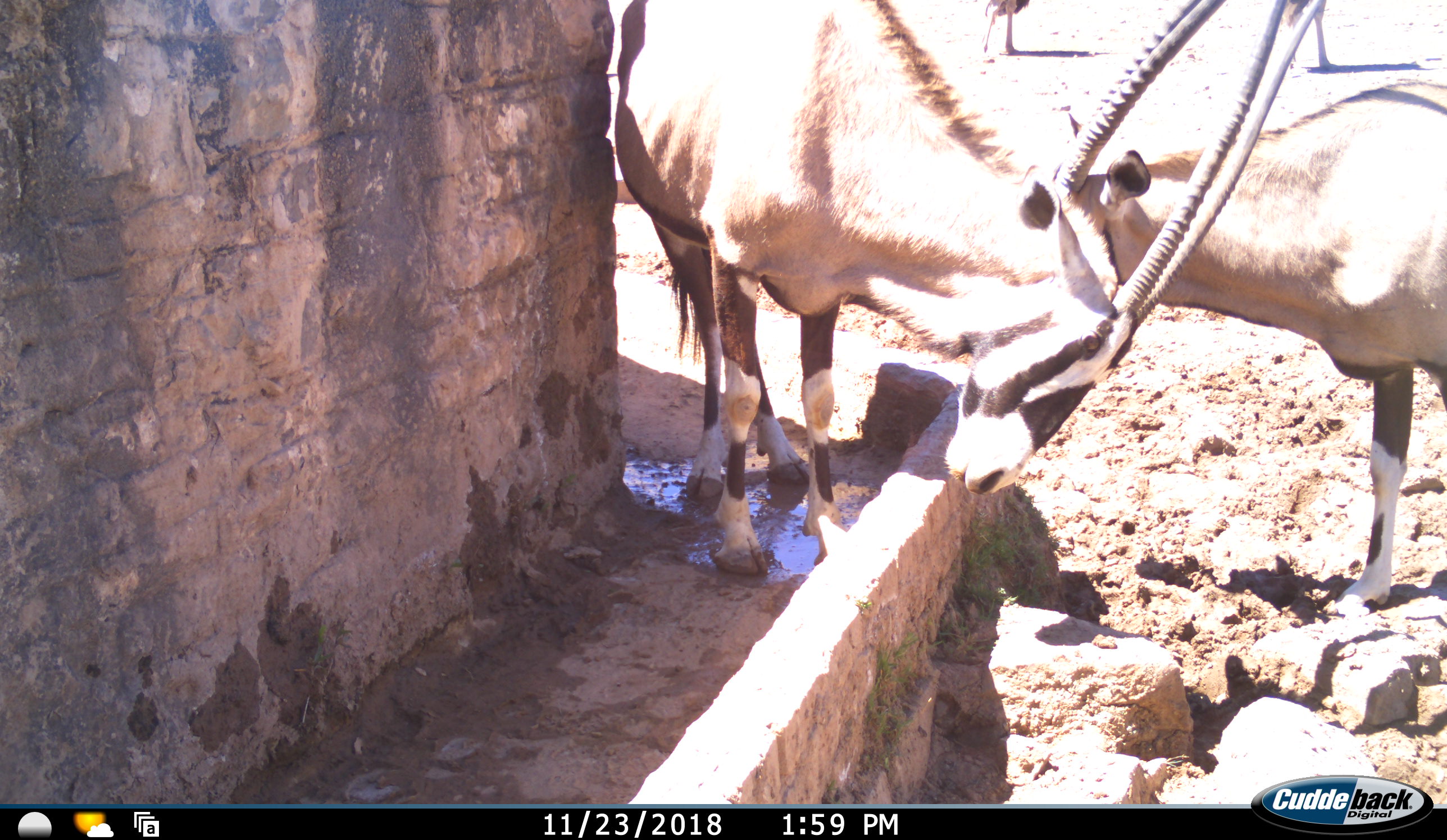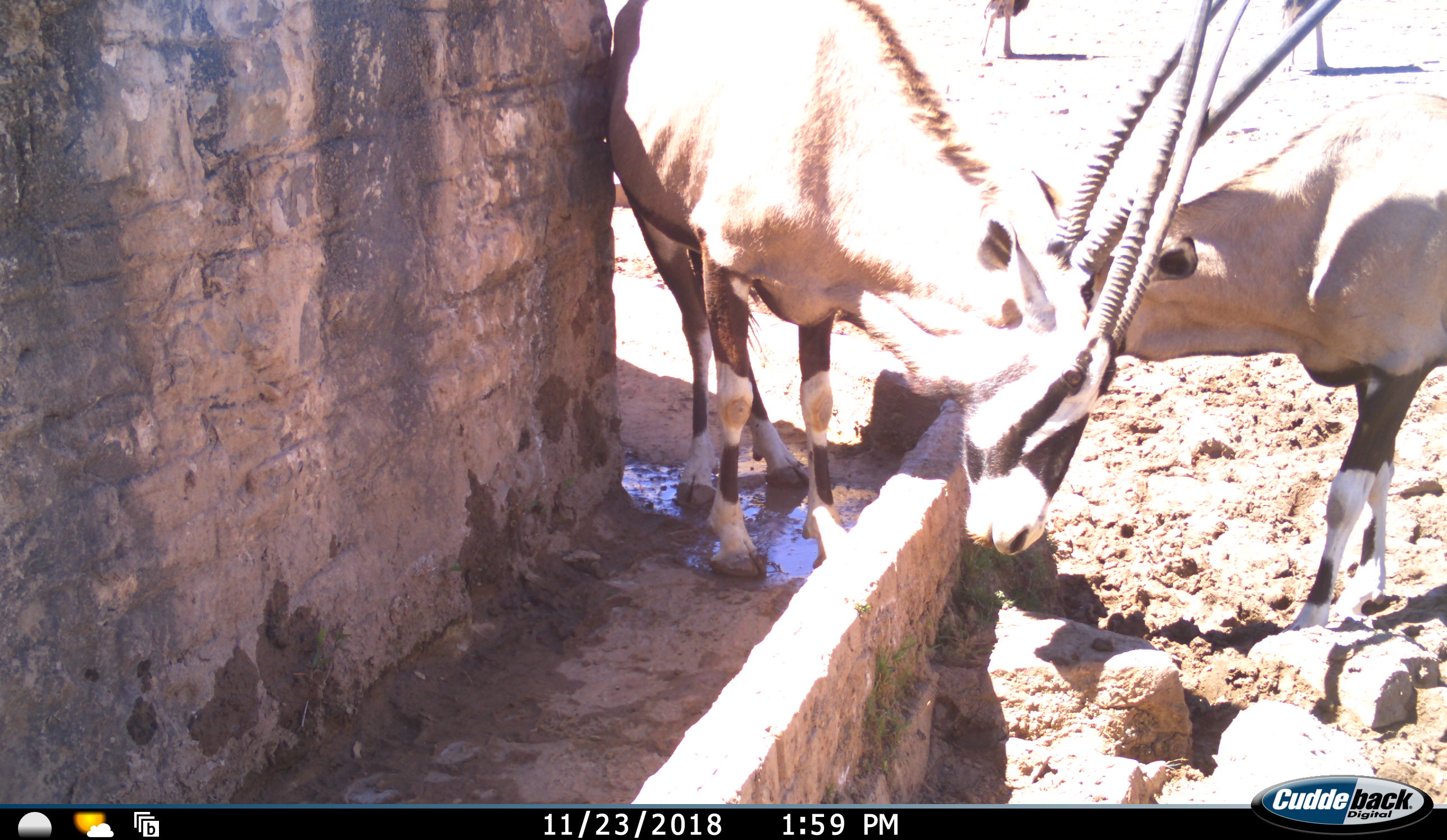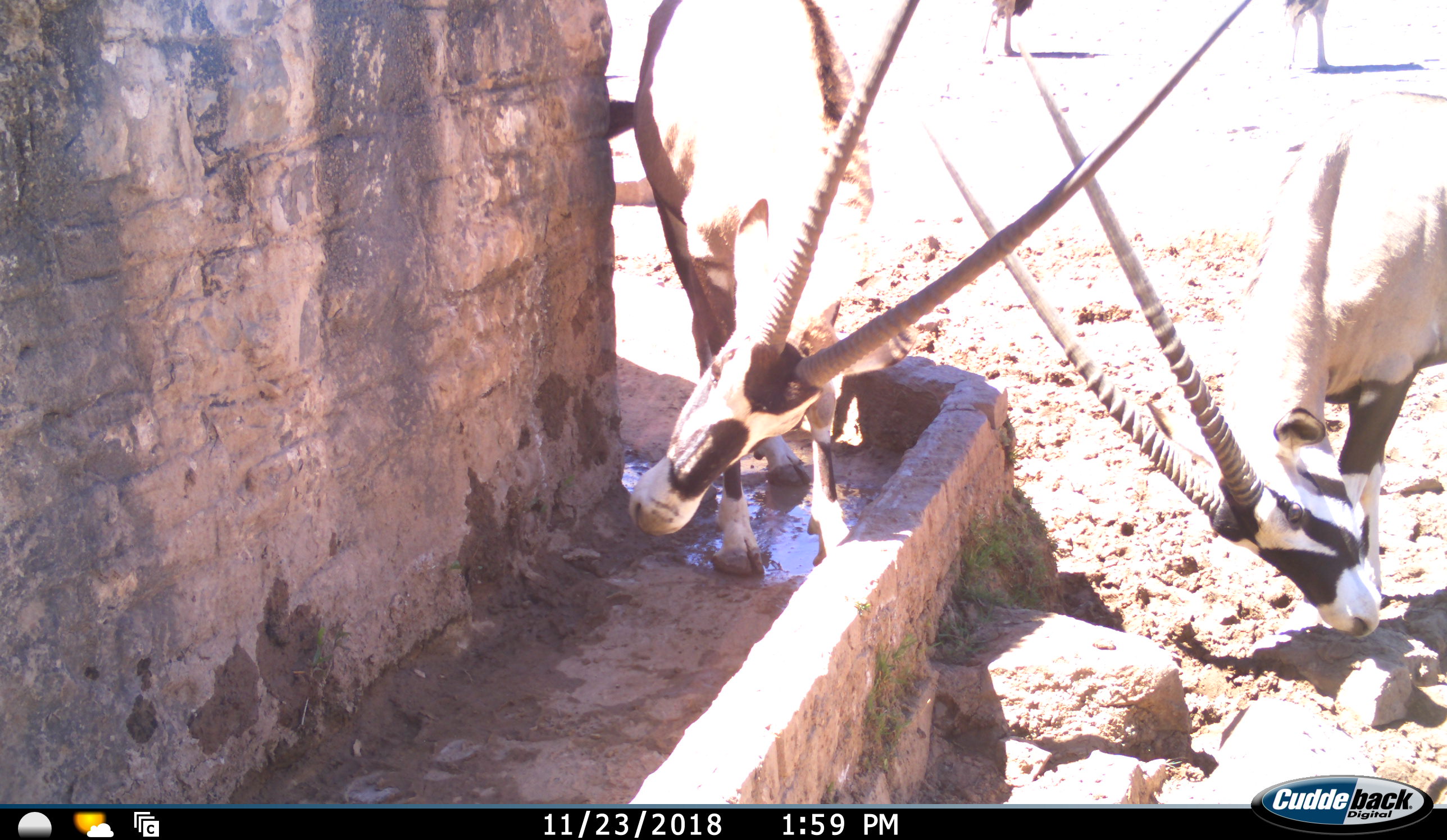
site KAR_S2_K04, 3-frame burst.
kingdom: Animalia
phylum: Chordata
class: Mammalia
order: Artiodactyla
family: Bovidae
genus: Oryx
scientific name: Oryx gazella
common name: gemsbok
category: oryx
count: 2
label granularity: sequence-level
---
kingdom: Animalia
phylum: Chordata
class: Aves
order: Struthioniformes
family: Struthionidae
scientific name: Struthionidae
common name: ostrich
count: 2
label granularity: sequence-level